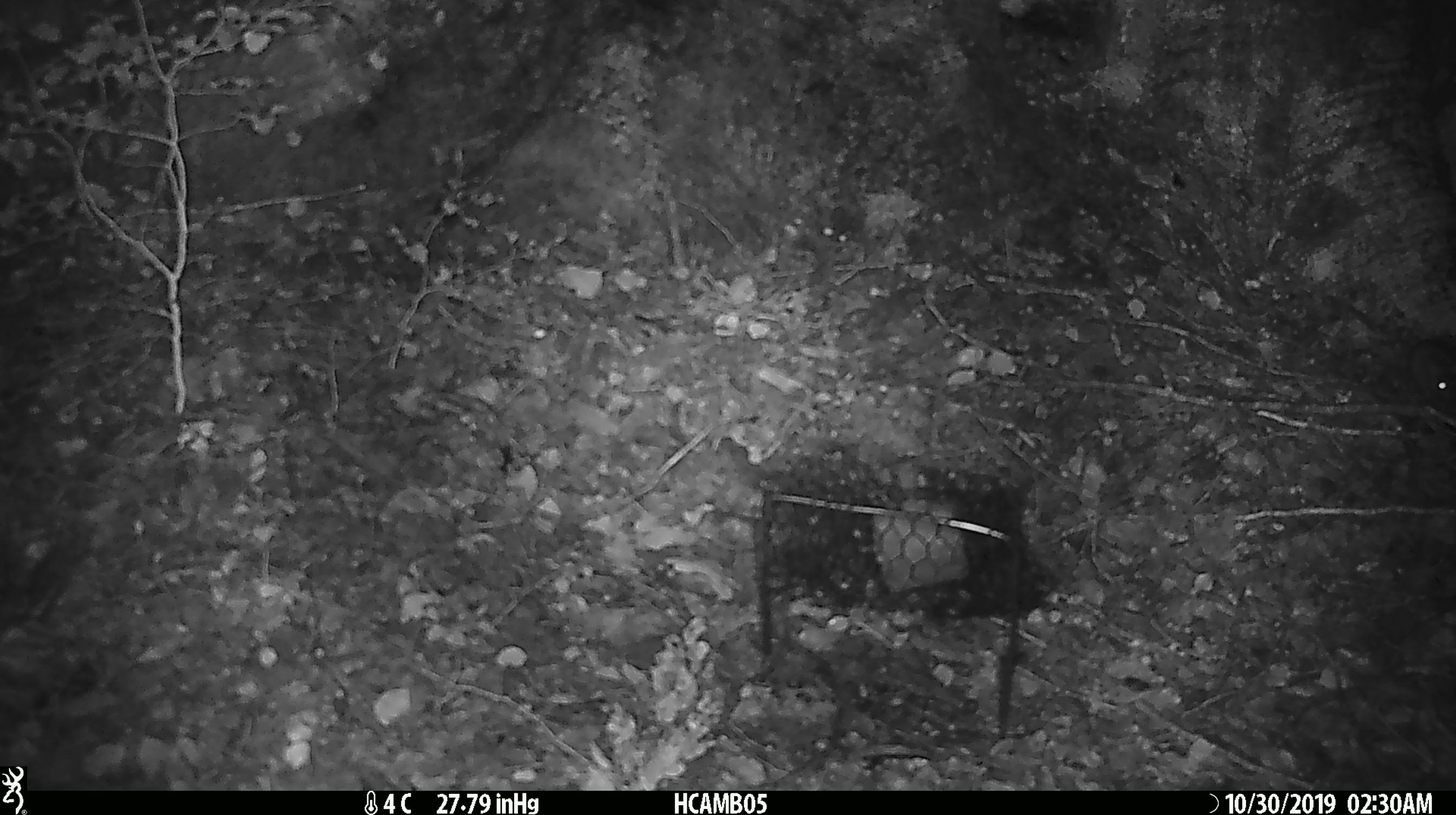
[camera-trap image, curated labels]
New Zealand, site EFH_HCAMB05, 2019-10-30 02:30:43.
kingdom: Animalia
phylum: Chordata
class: Mammalia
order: Rodentia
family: Muridae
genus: Mus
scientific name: Mus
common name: mouse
Mouse (Mus).